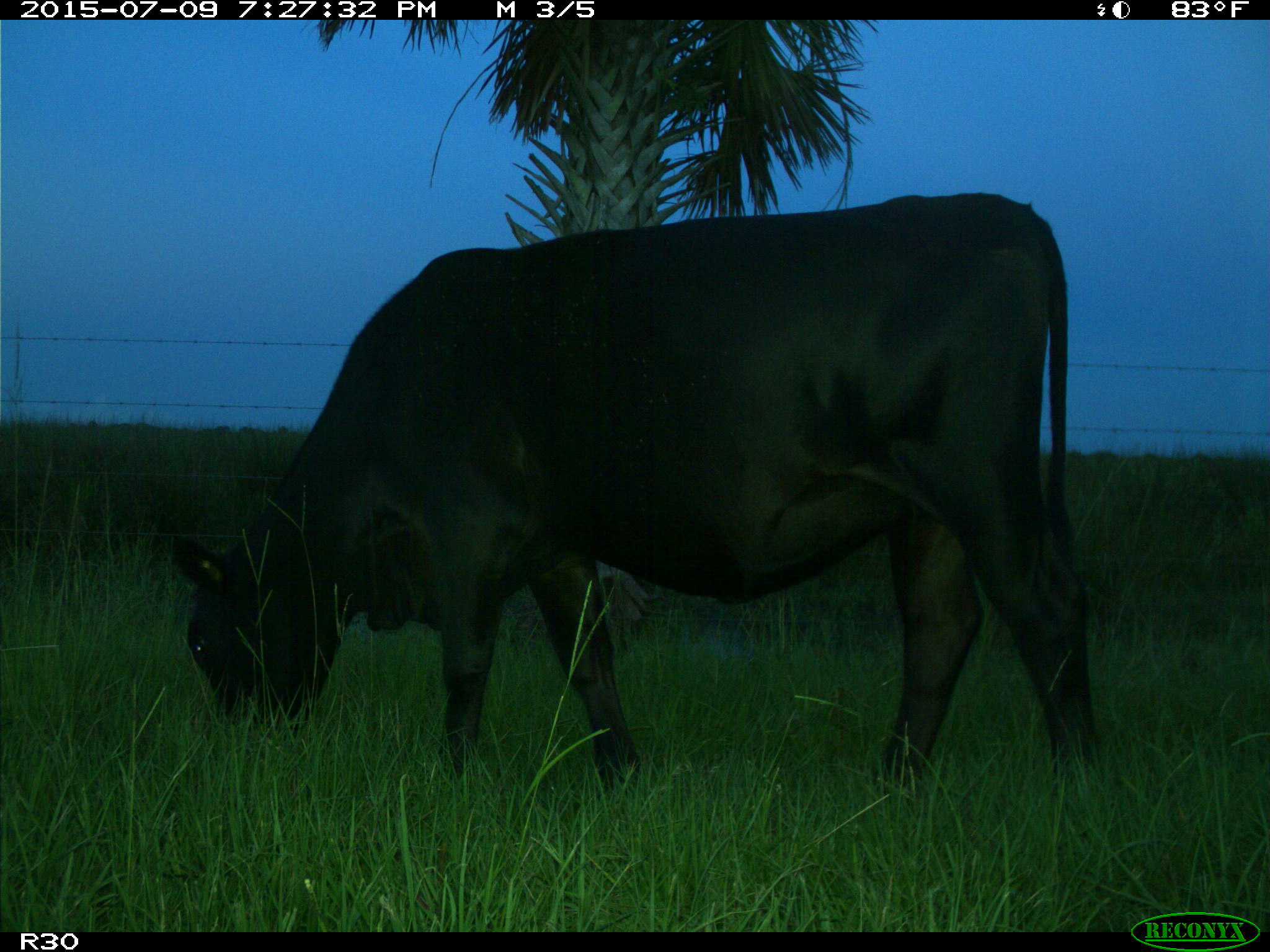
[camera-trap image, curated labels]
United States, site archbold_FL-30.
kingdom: Animalia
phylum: Chordata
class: Mammalia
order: Artiodactyla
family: Bovidae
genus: Bos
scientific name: Bos taurus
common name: domestic cow